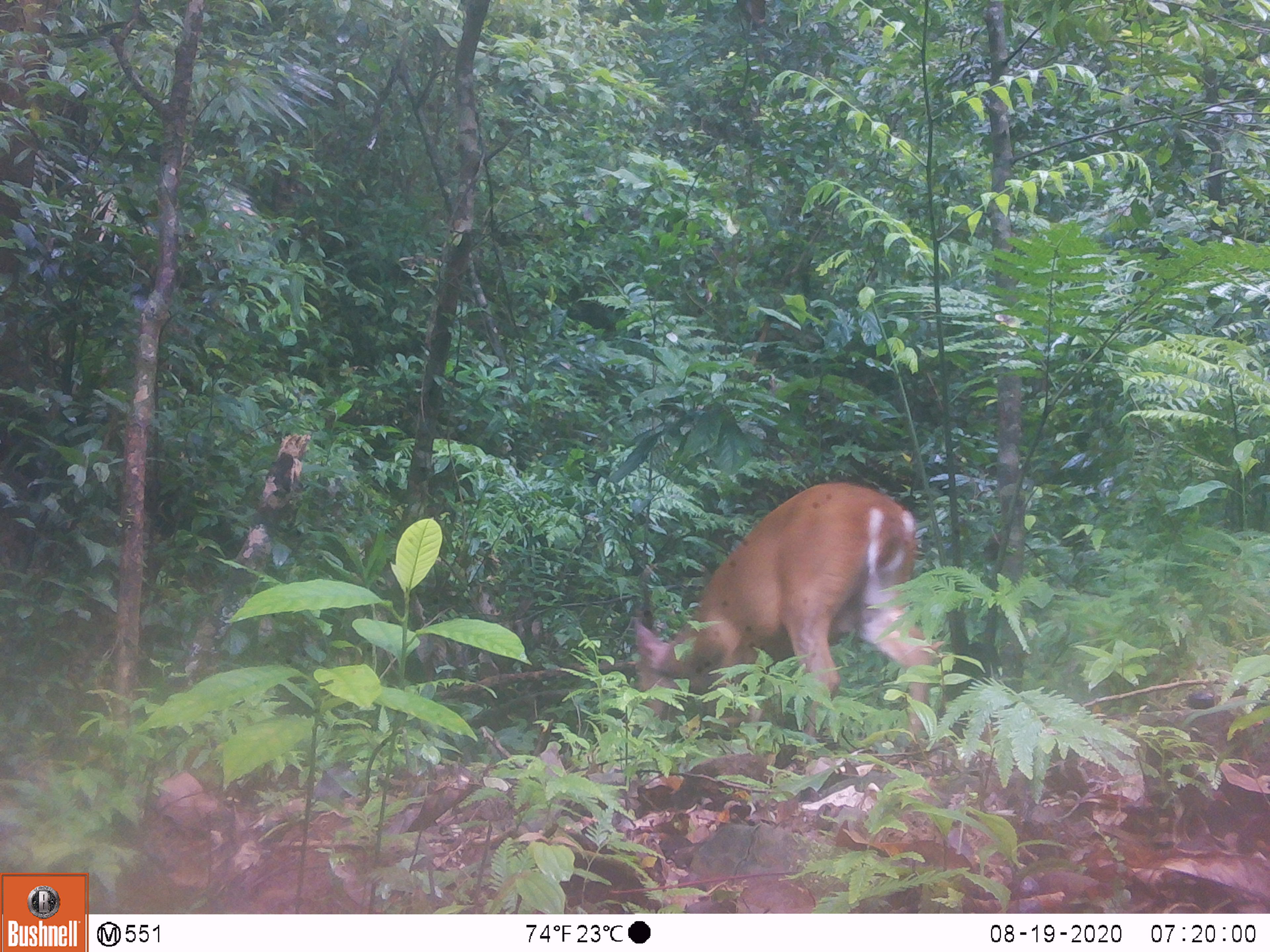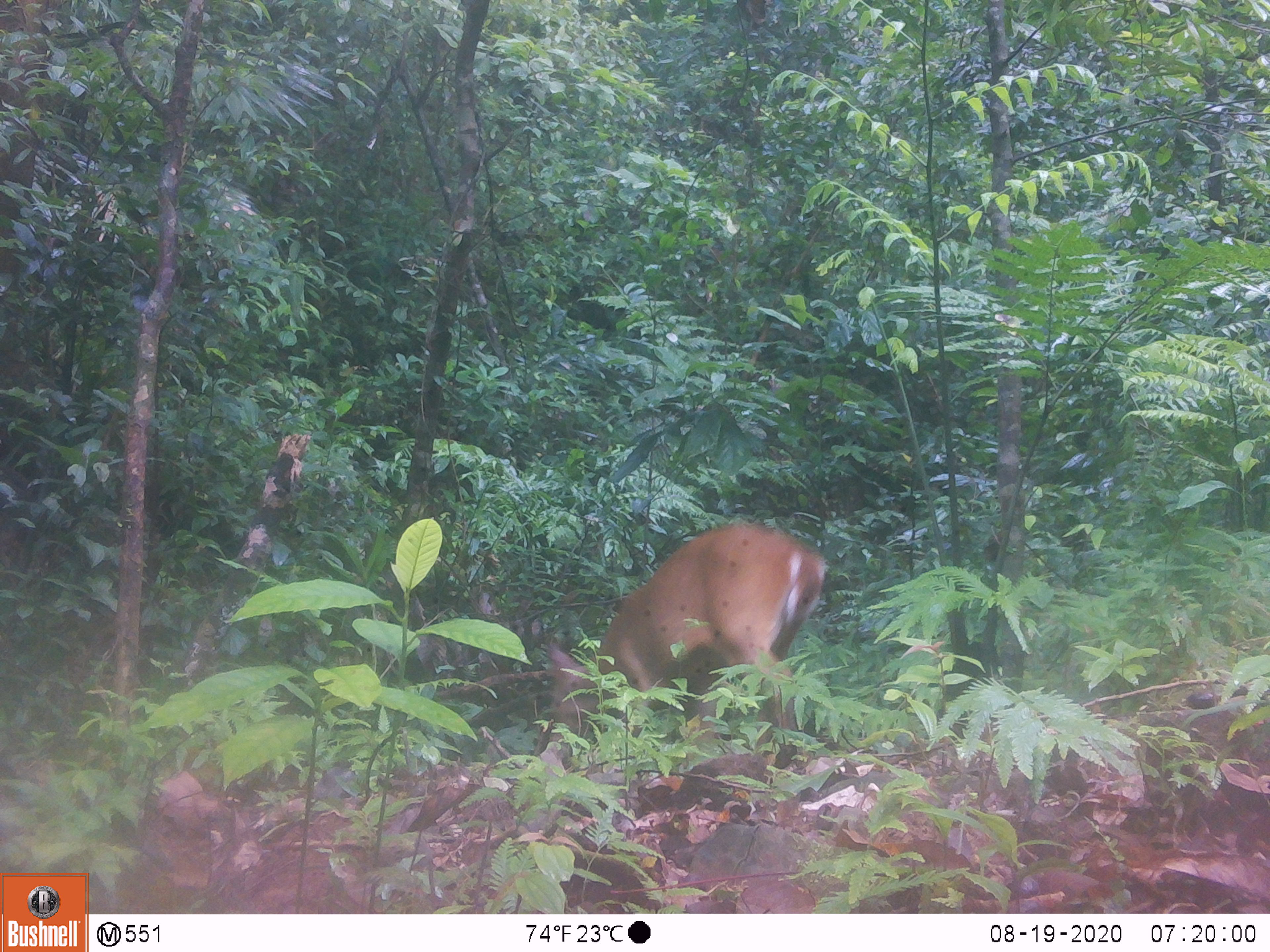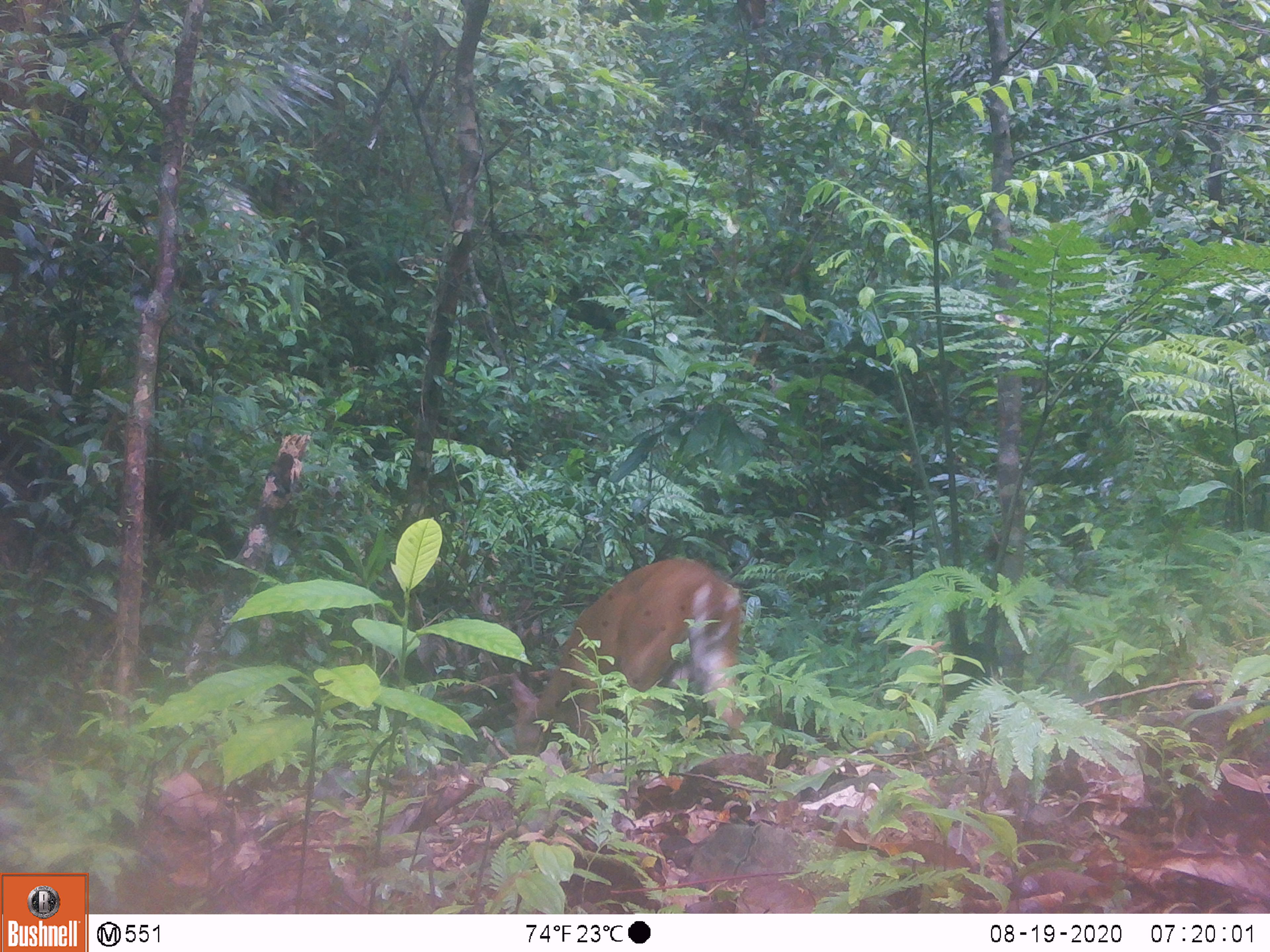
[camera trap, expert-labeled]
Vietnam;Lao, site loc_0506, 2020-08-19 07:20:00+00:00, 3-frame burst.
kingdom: Animalia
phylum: Chordata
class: Mammalia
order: Artiodactyla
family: Cervidae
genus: Muntiacus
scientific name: Muntiacus vuquangensis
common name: large-antlered muntjac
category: large antlered muntjac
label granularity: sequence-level